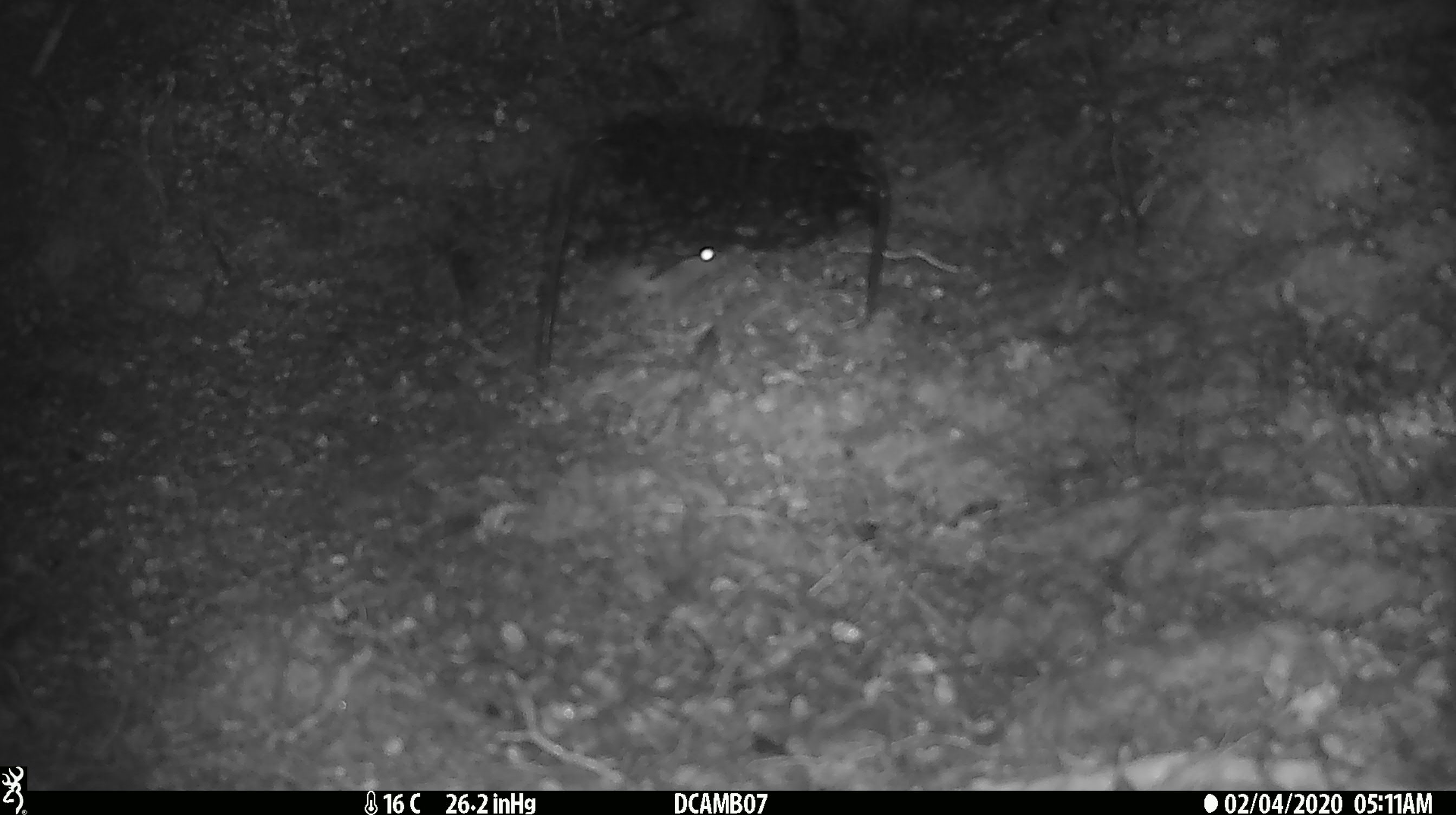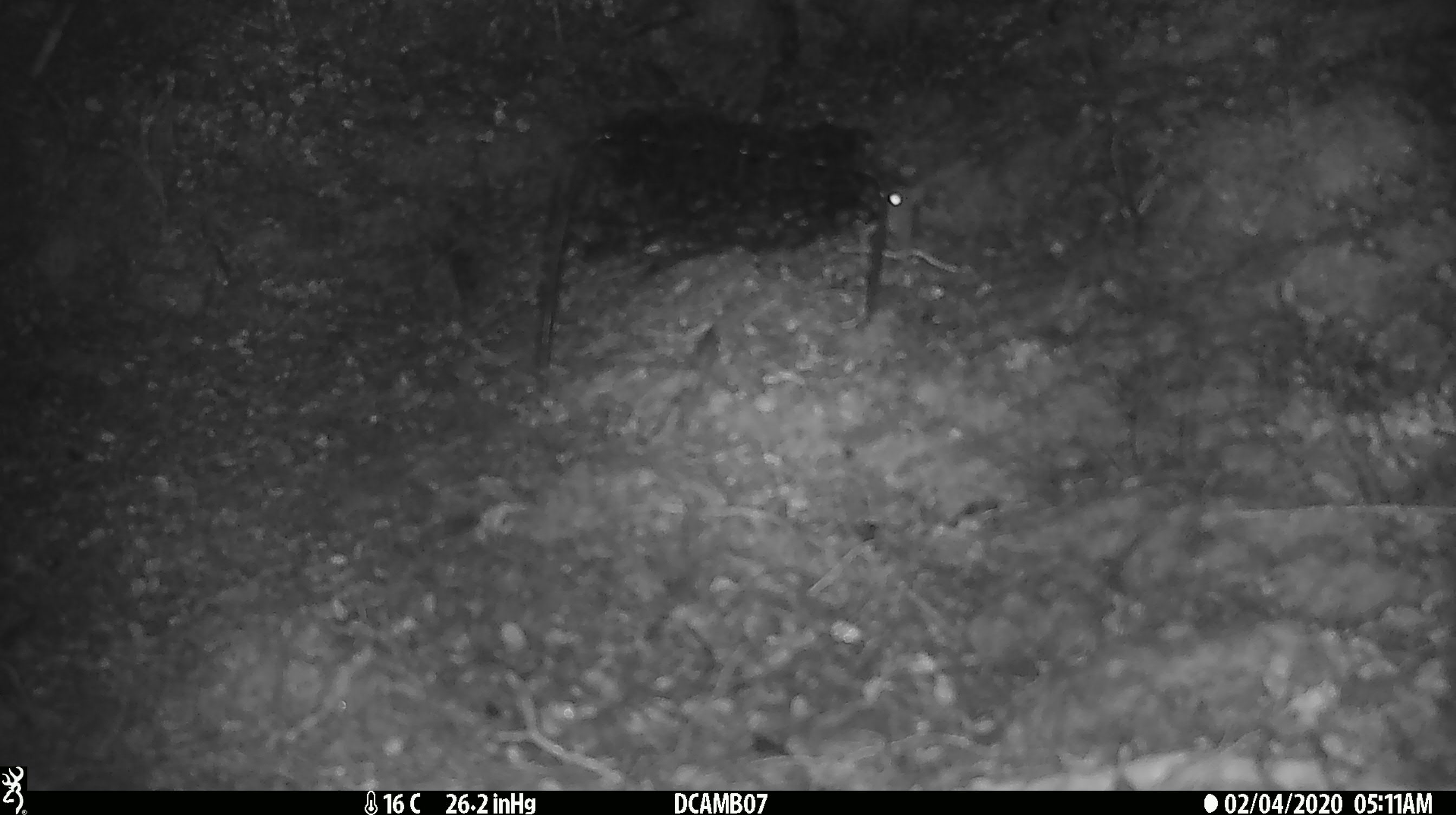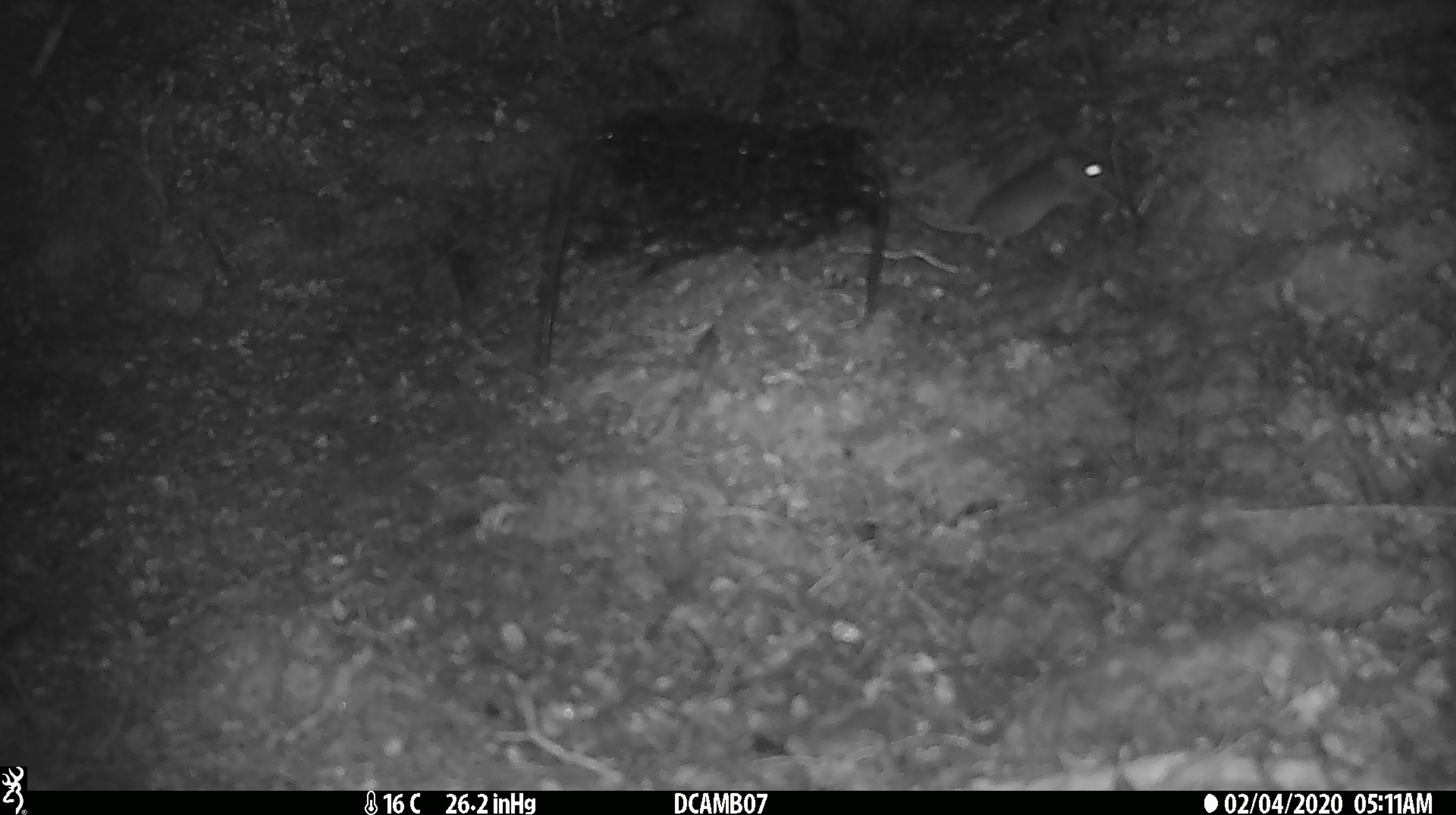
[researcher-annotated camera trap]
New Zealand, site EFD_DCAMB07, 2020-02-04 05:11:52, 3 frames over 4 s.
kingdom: Animalia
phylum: Chordata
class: Mammalia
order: Rodentia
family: Muridae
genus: Mus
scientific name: Mus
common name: mouse